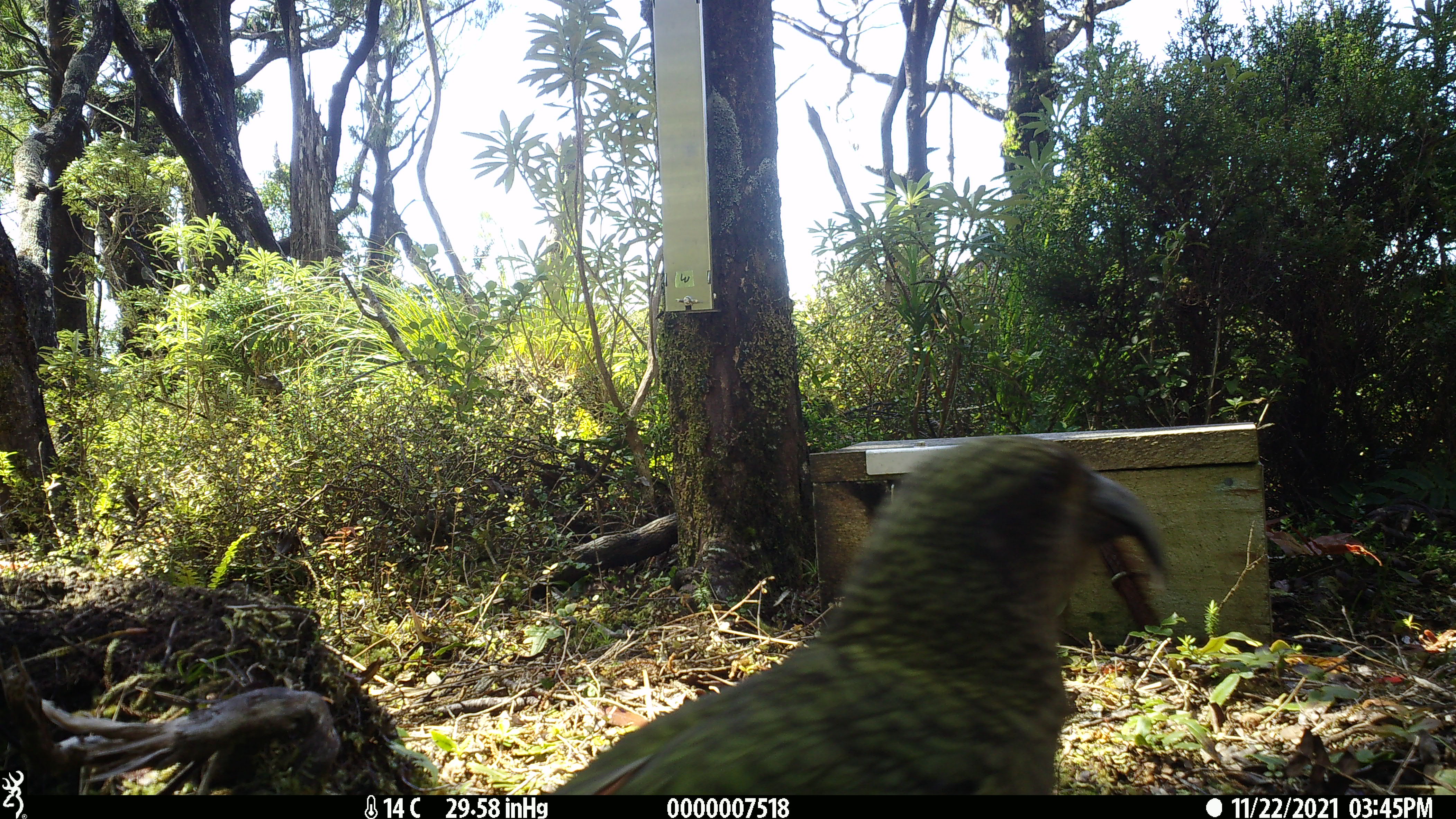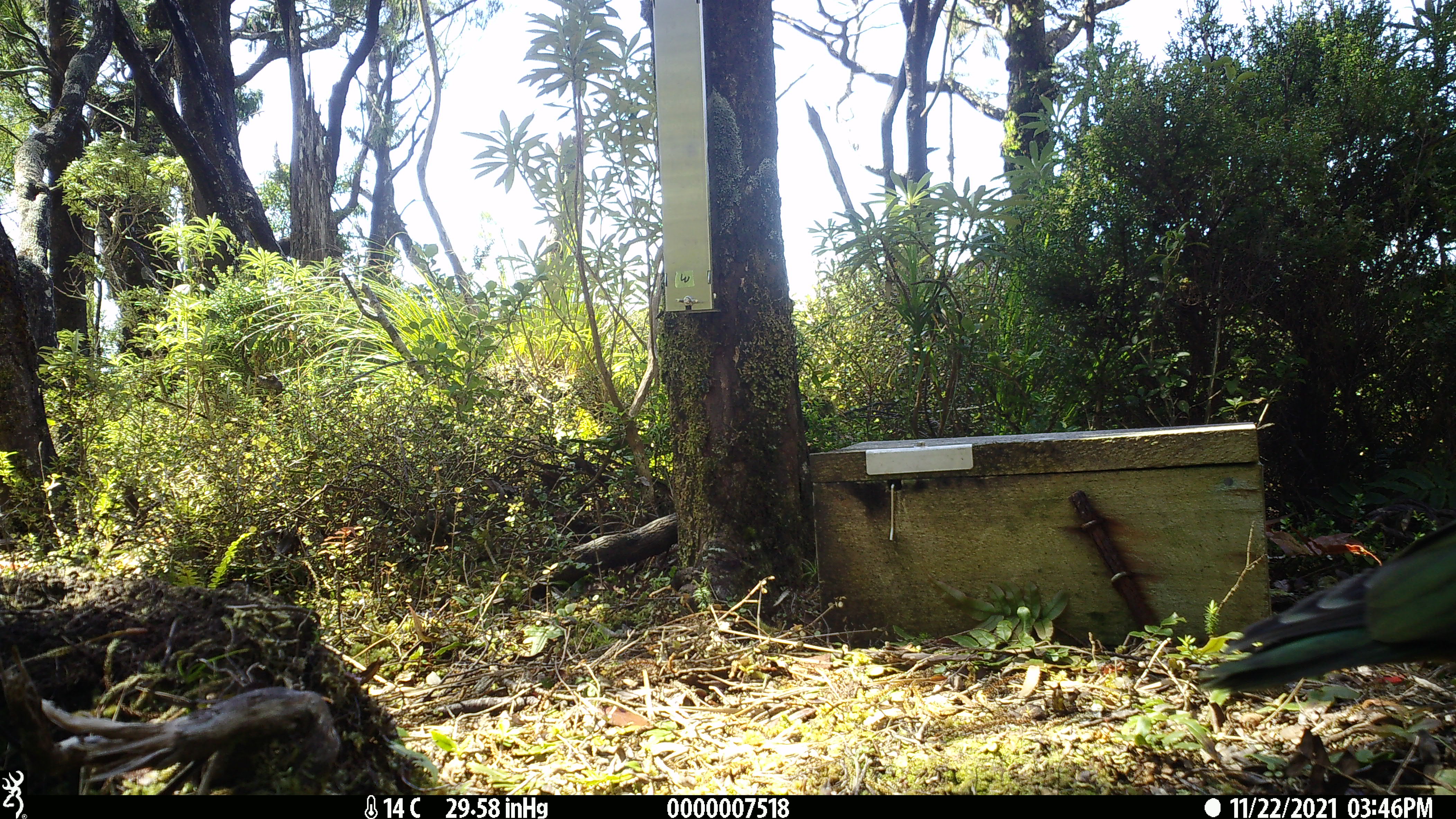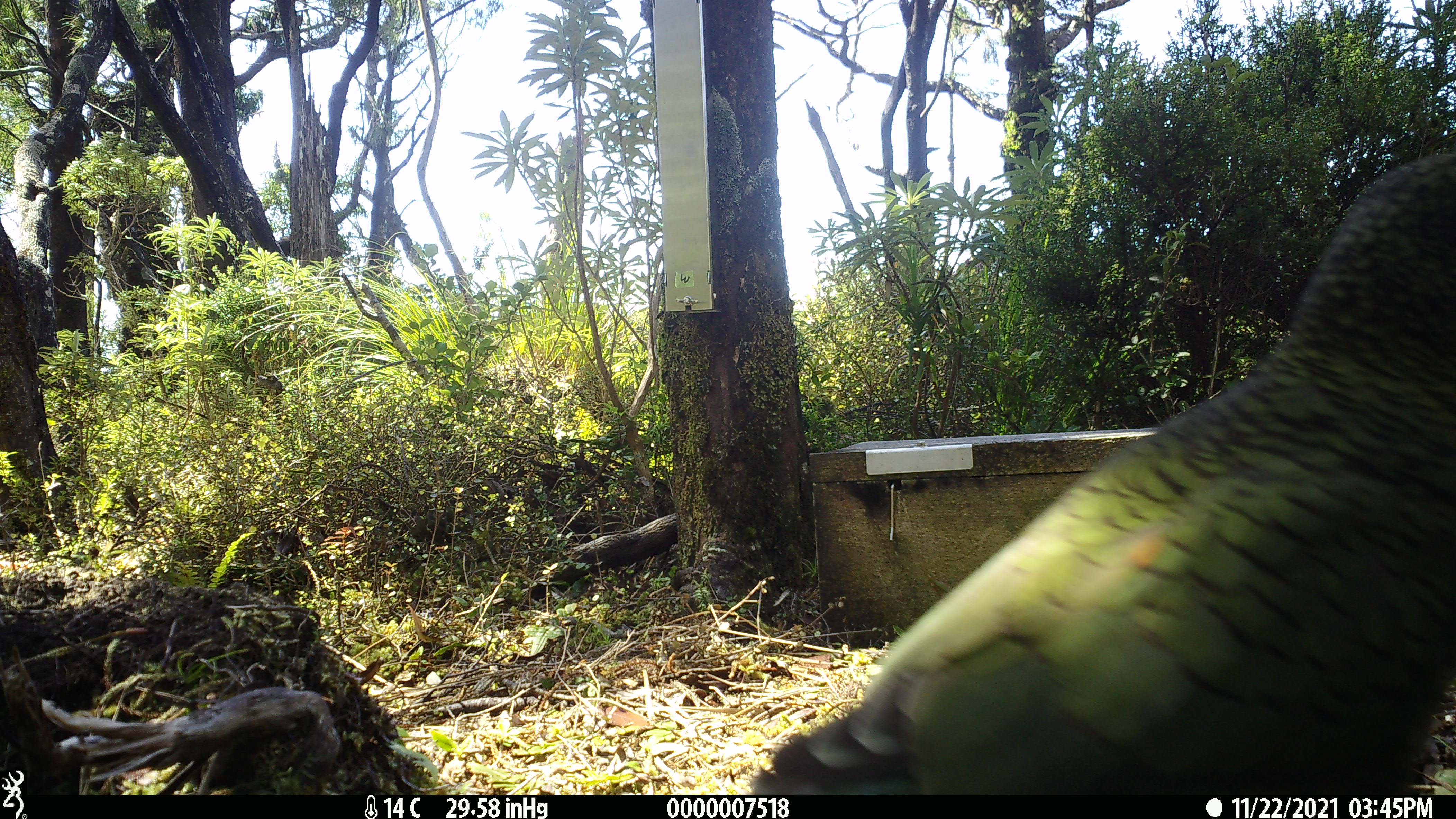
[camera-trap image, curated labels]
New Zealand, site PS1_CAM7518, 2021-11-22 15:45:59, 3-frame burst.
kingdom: Animalia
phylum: Chordata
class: Aves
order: Psittaciformes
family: Strigopidae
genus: Nestor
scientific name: Nestor notabilis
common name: kea